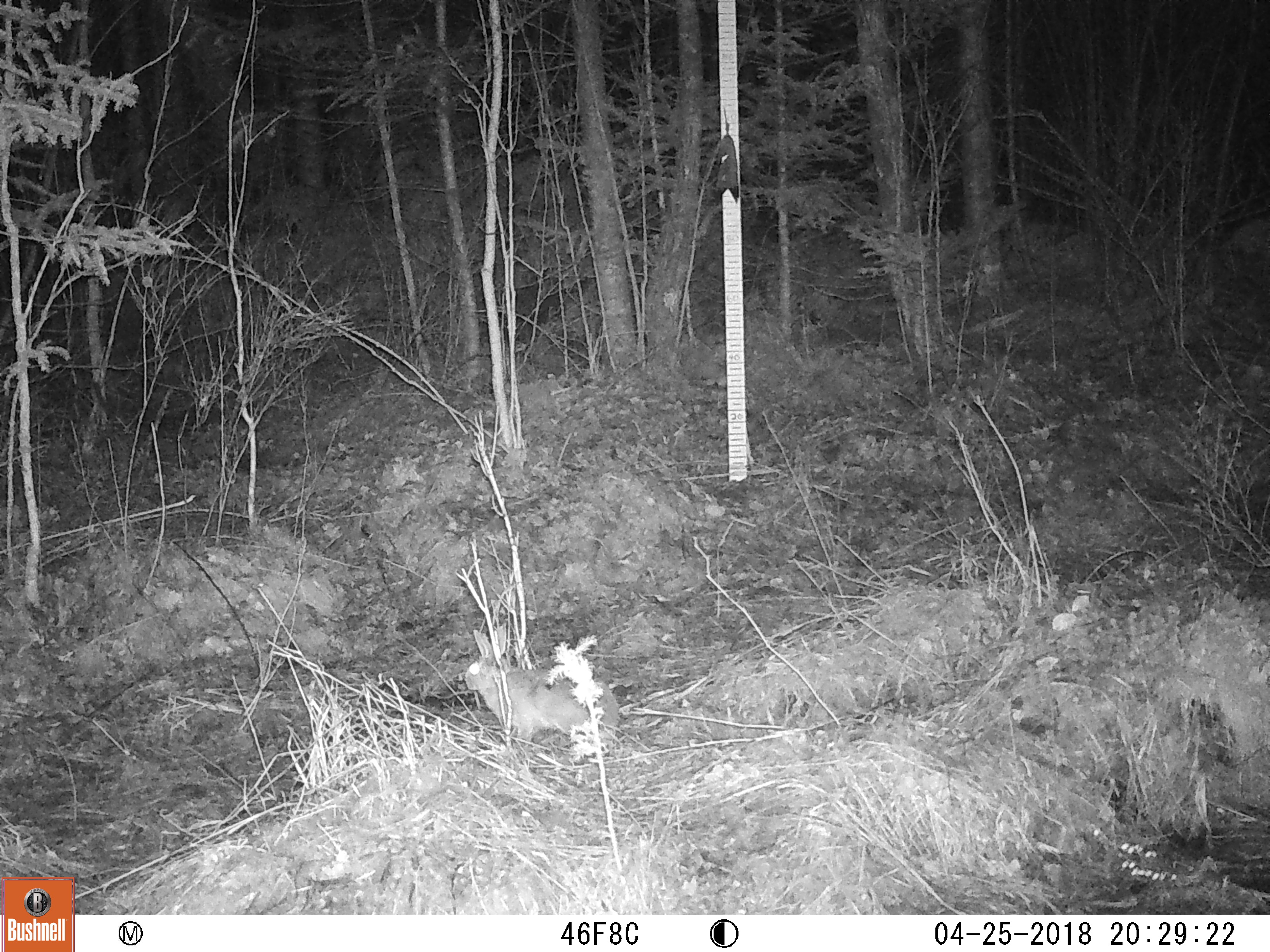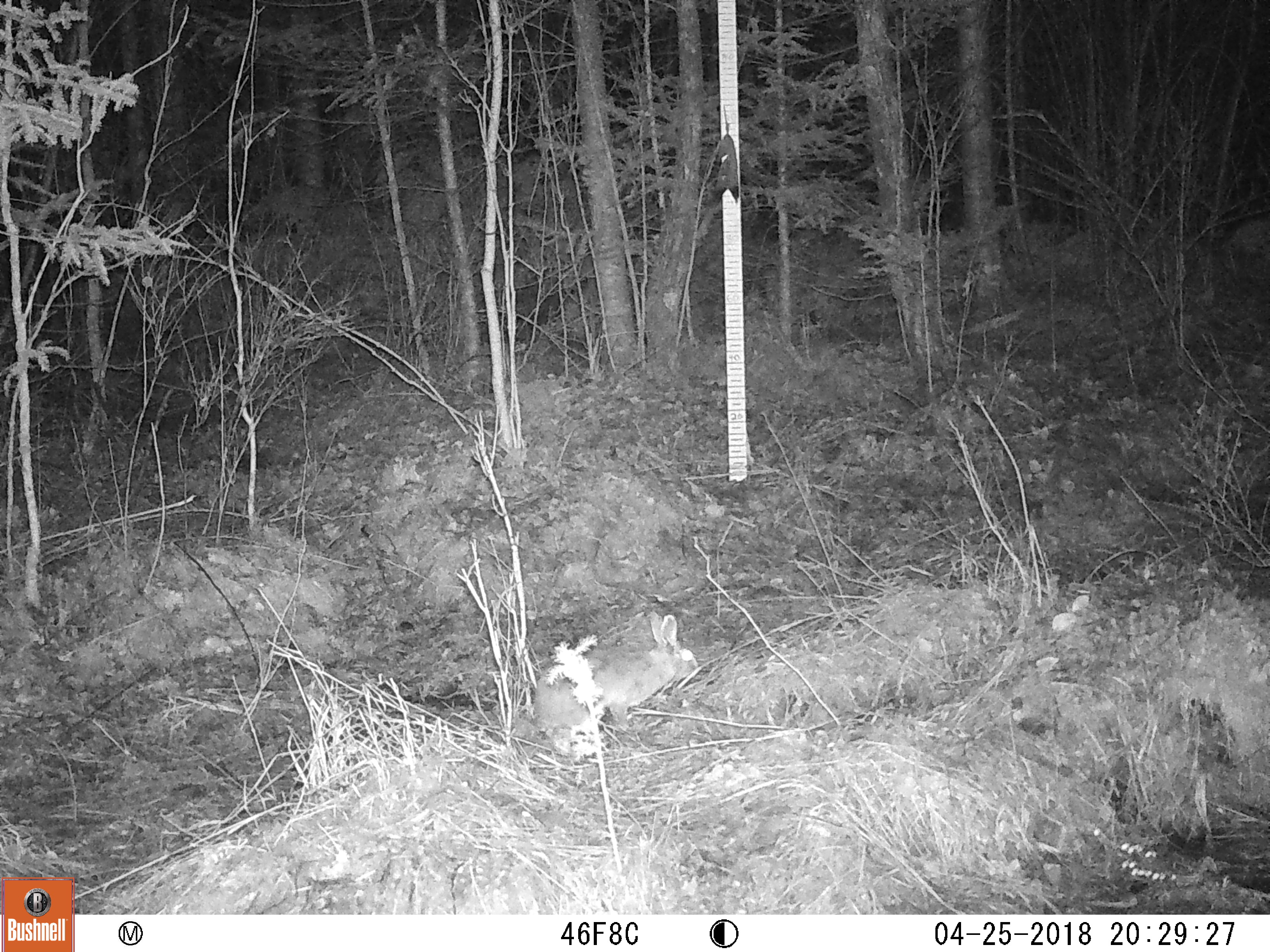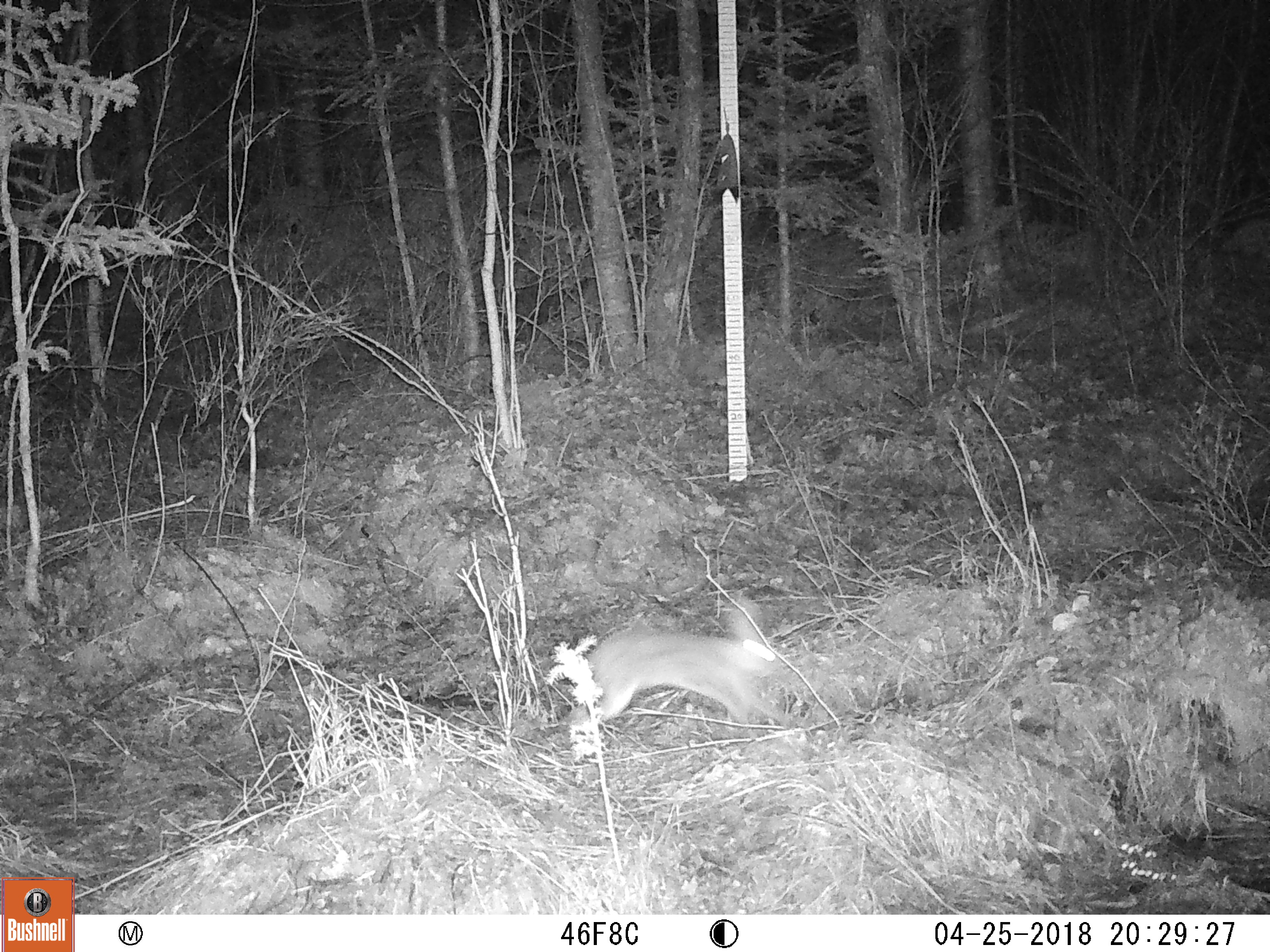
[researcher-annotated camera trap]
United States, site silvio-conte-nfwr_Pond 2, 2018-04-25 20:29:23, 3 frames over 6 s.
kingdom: Animalia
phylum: Chordata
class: Mammalia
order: Lagomorpha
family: Leporidae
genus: Lepus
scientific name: Lepus americanus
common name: snowshoe hare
Snowshoe hare (Lepus americanus).